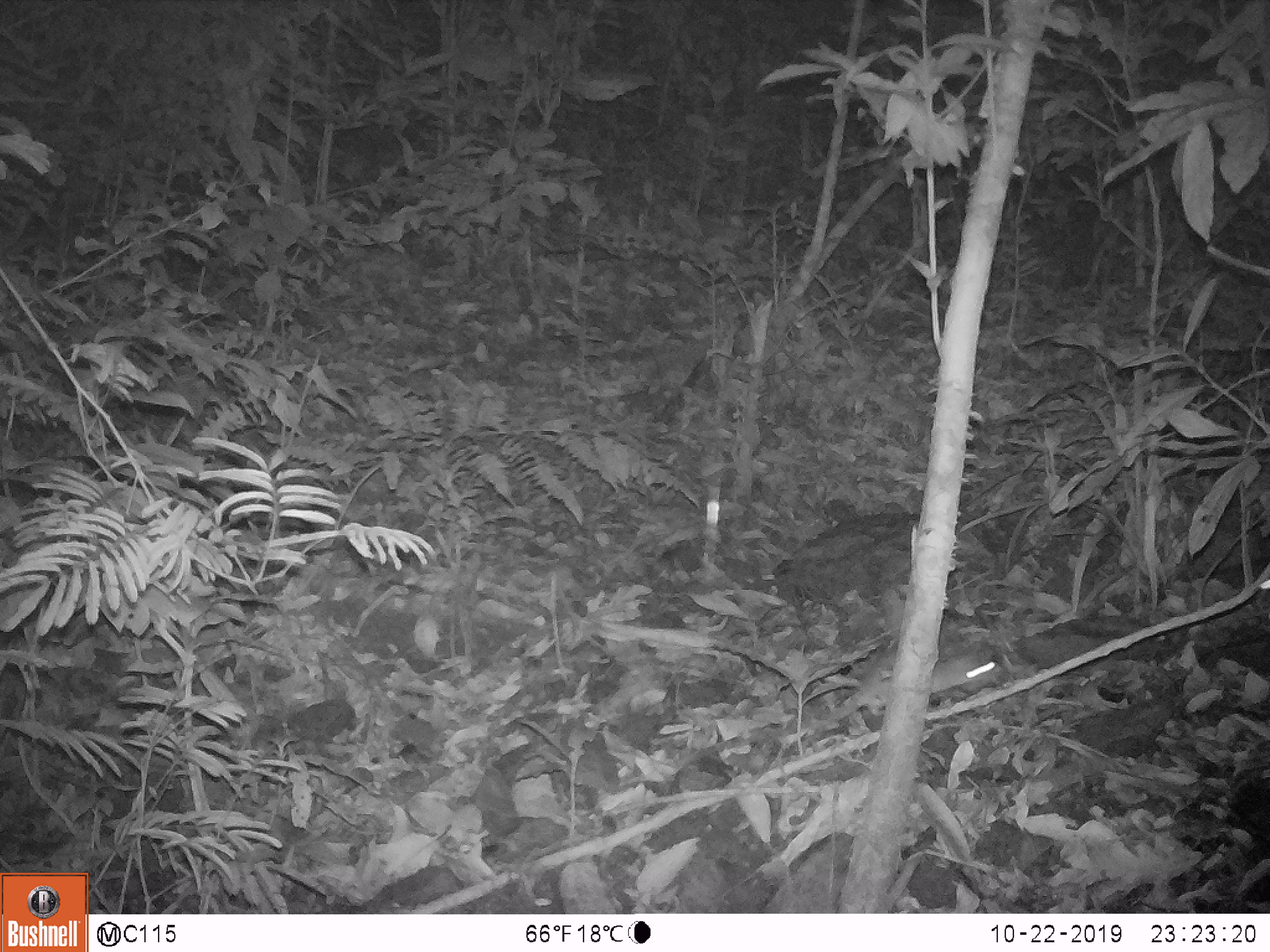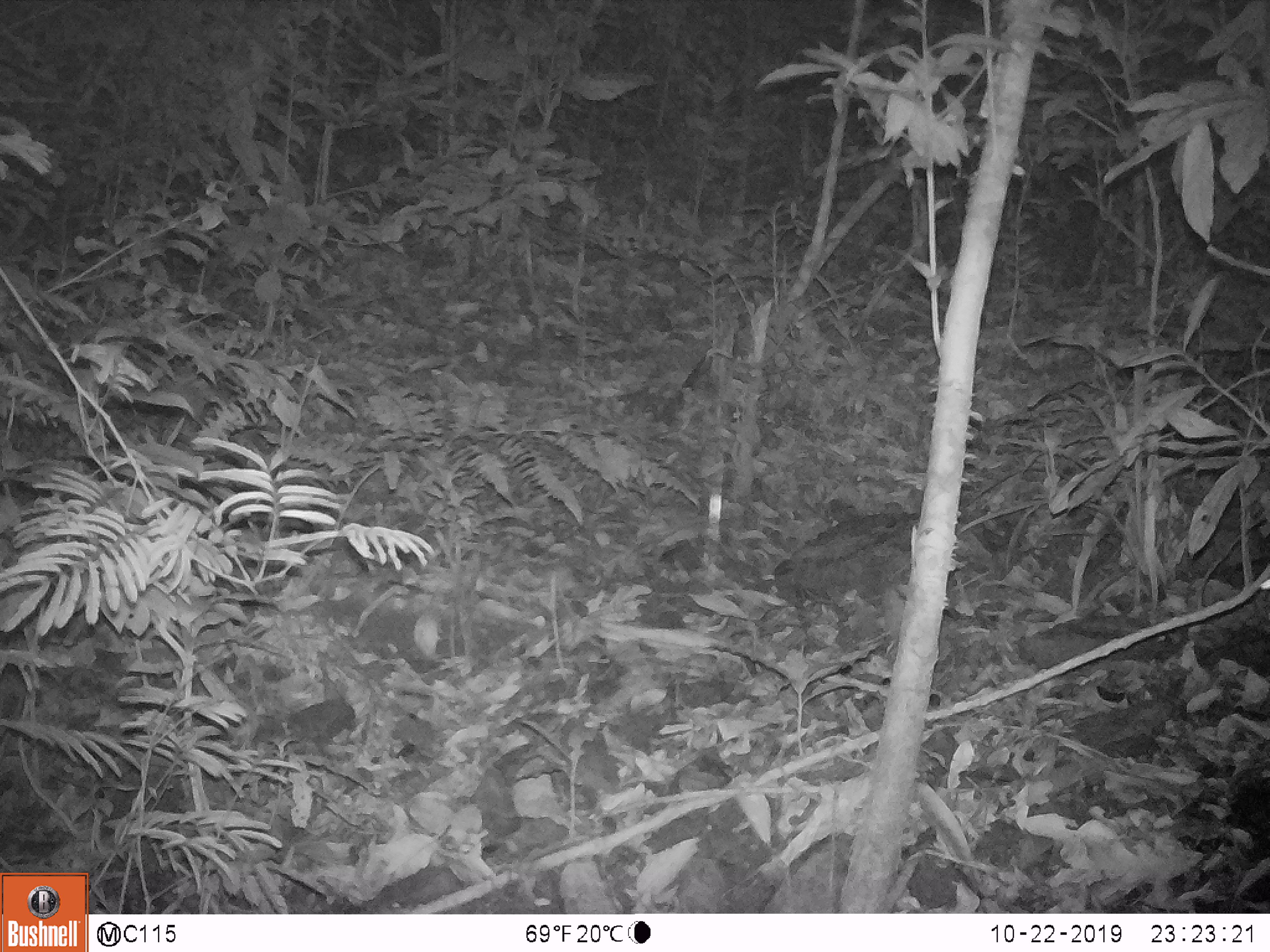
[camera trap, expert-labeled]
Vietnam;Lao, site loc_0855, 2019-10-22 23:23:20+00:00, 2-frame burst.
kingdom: Animalia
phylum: Chordata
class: Mammalia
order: Rodentia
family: Muridae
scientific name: Muridae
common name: old-world mice and rats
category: unidentified murid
Unidentified murid (old-world mice and rats) (Muridae). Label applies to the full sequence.